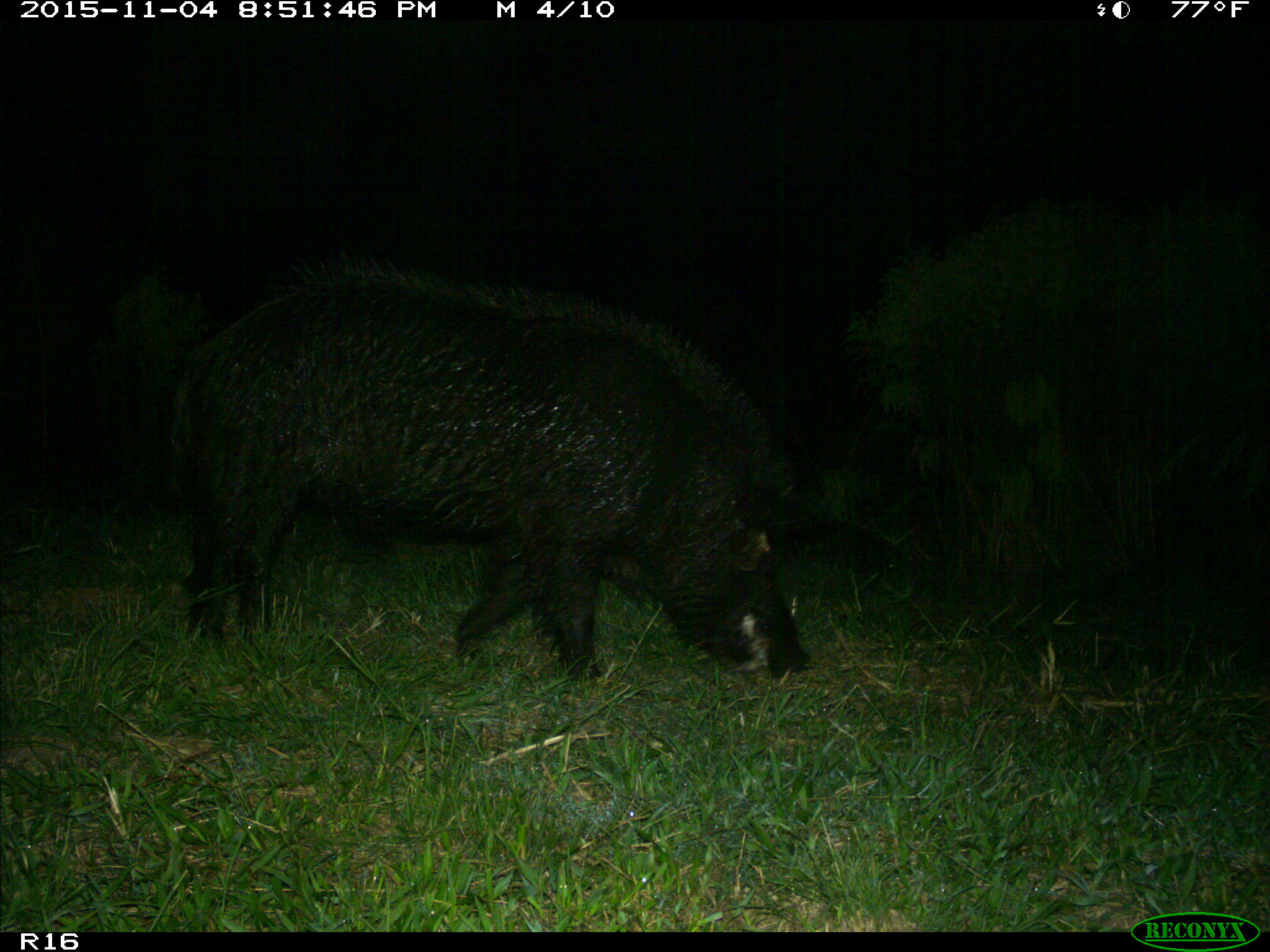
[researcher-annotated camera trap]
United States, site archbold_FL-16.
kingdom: Animalia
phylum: Chordata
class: Mammalia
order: Artiodactyla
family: Suidae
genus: Sus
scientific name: Sus scrofa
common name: wild boar